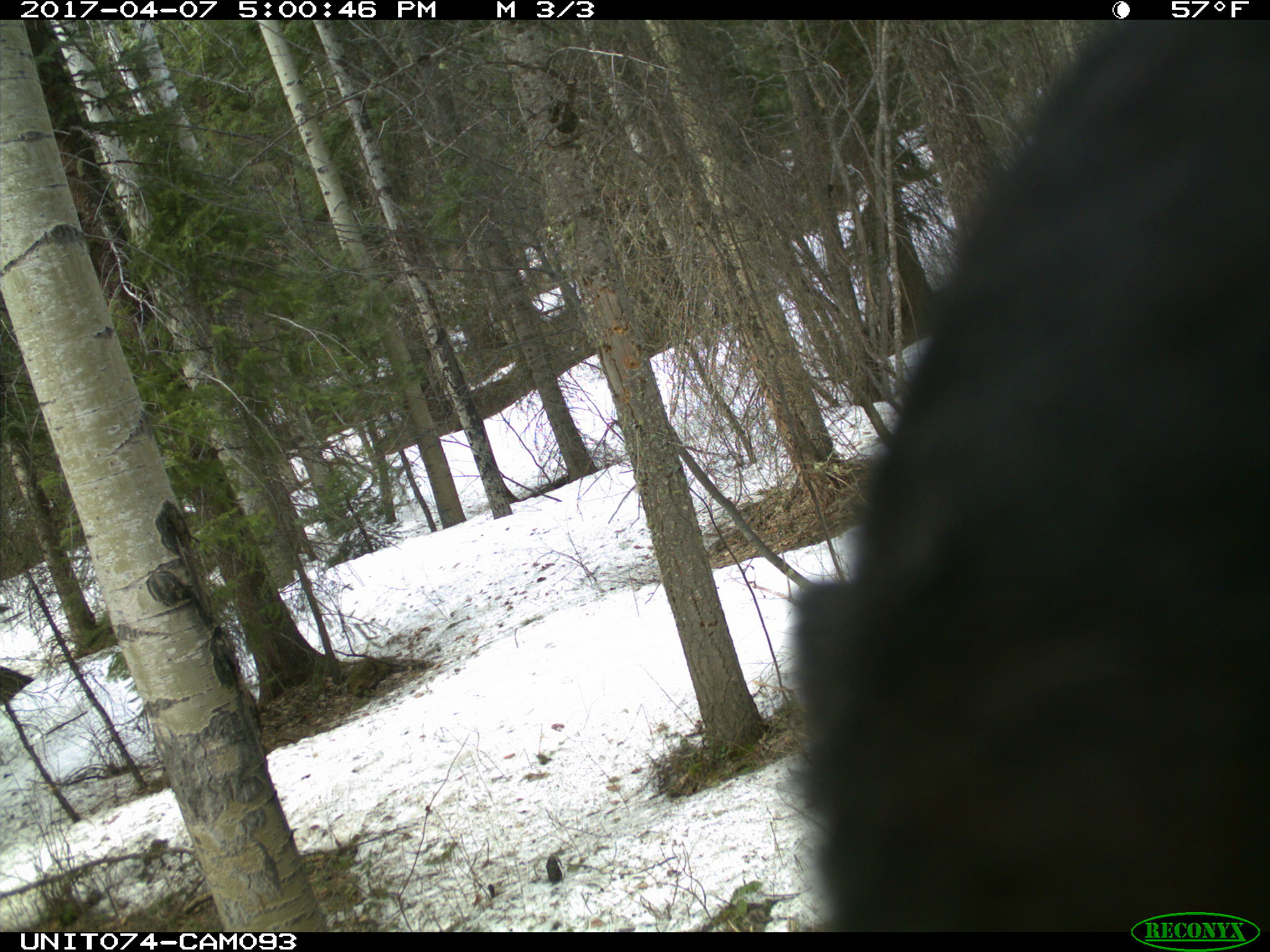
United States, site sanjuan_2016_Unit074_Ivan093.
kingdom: Animalia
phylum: Chordata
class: Mammalia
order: Carnivora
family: Ursidae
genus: Ursus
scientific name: Ursus americanus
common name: american black bear